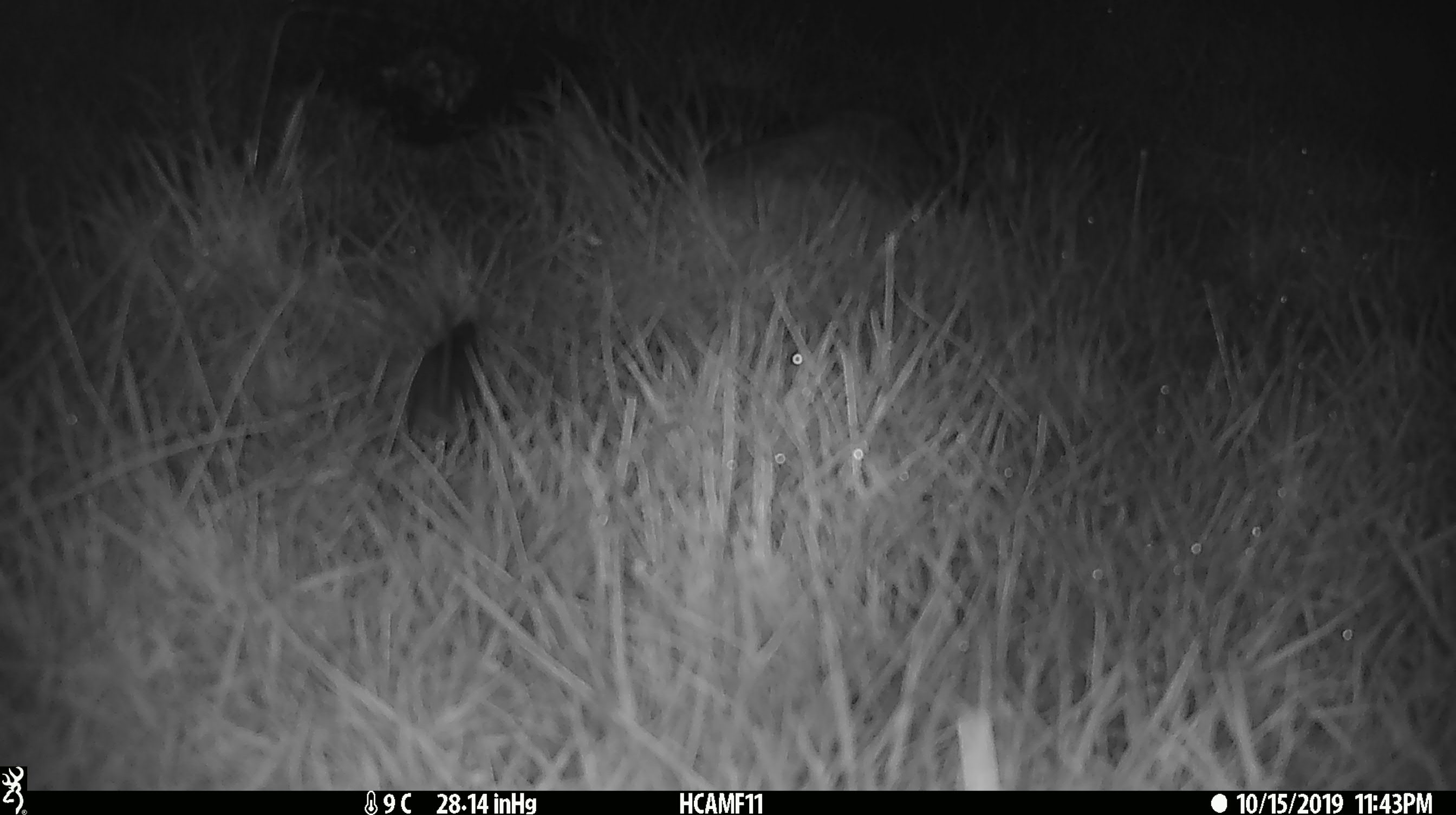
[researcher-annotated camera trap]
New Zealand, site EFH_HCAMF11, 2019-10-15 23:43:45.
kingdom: Animalia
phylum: Chordata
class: Mammalia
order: Rodentia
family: Muridae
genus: Mus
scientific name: Mus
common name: mouse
Mouse (Mus).